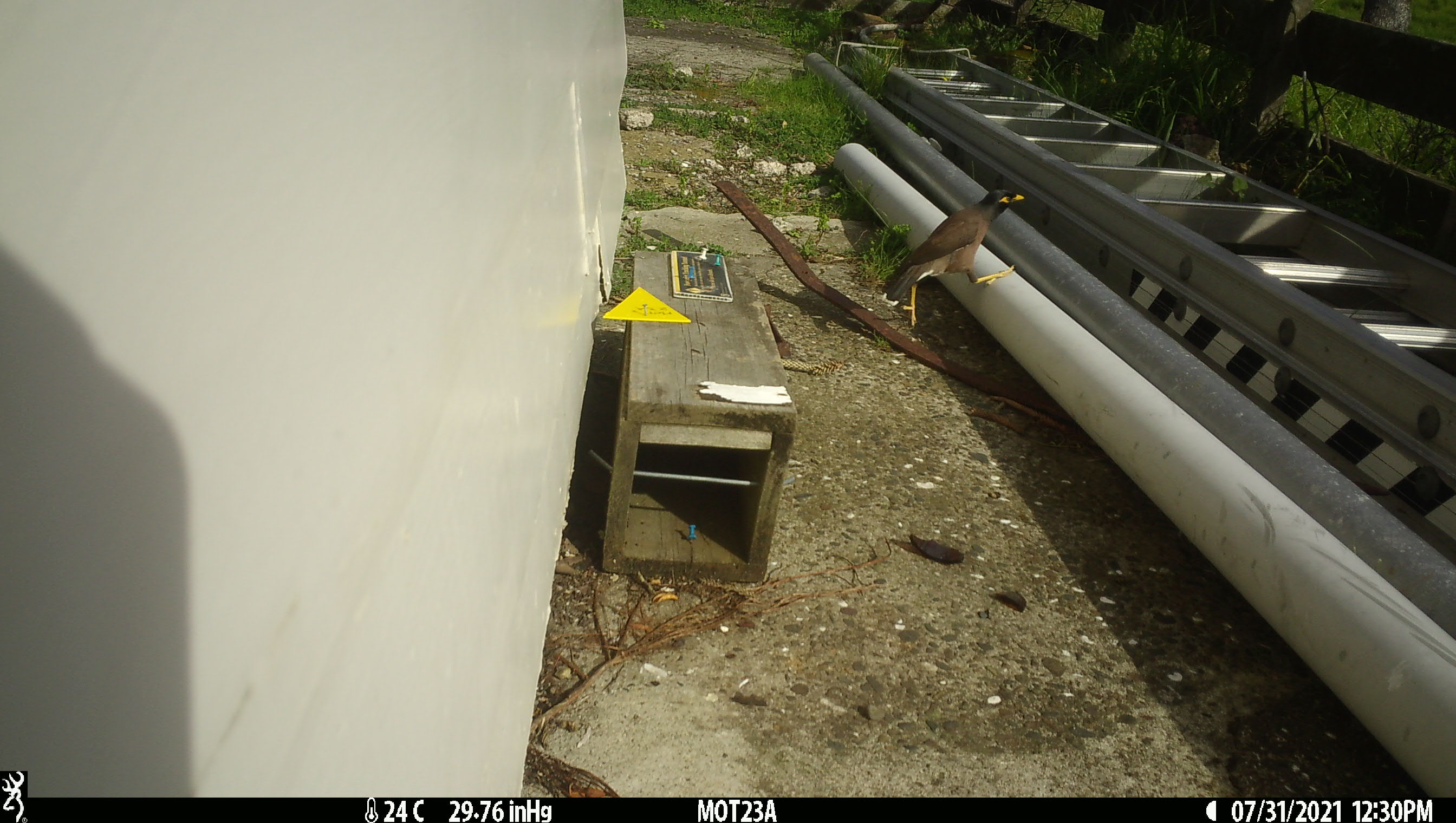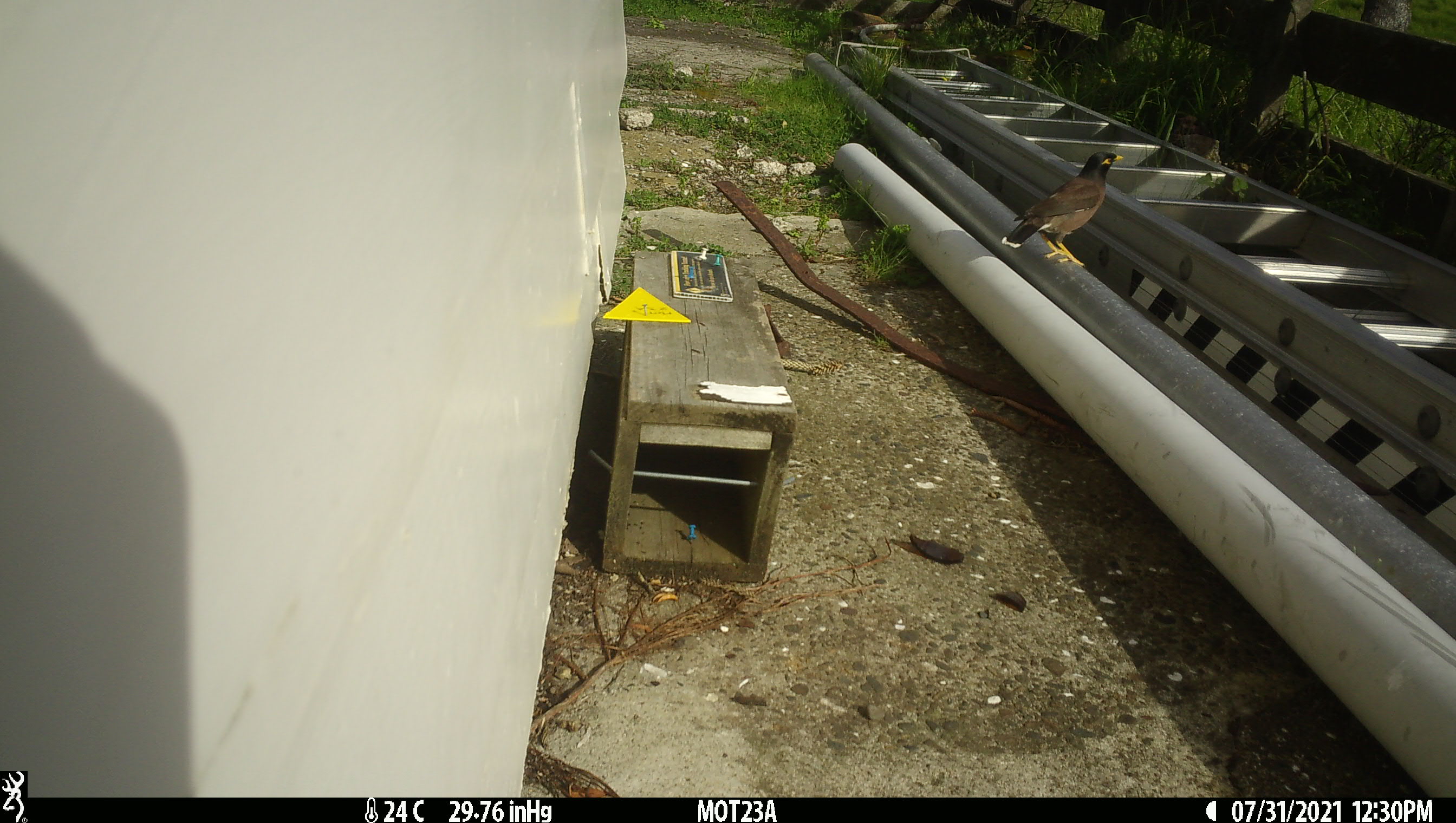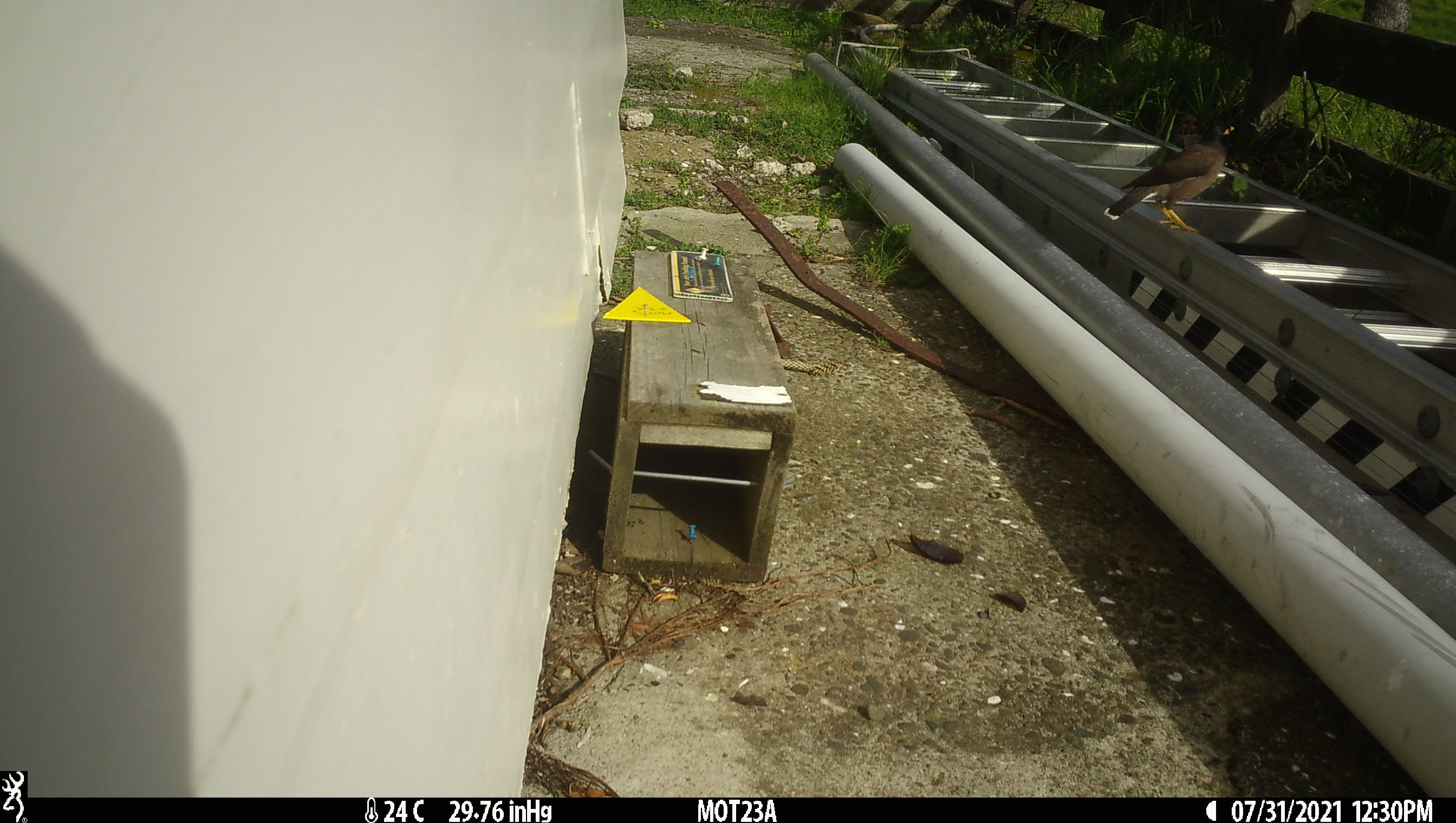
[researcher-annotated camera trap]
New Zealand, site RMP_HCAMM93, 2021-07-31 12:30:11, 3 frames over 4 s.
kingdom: Animalia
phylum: Chordata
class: Aves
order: Passeriformes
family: Sturnidae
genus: Acridotheres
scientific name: Acridotheres tristis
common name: common myna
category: myna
Myna (common myna) (Acridotheres tristis).